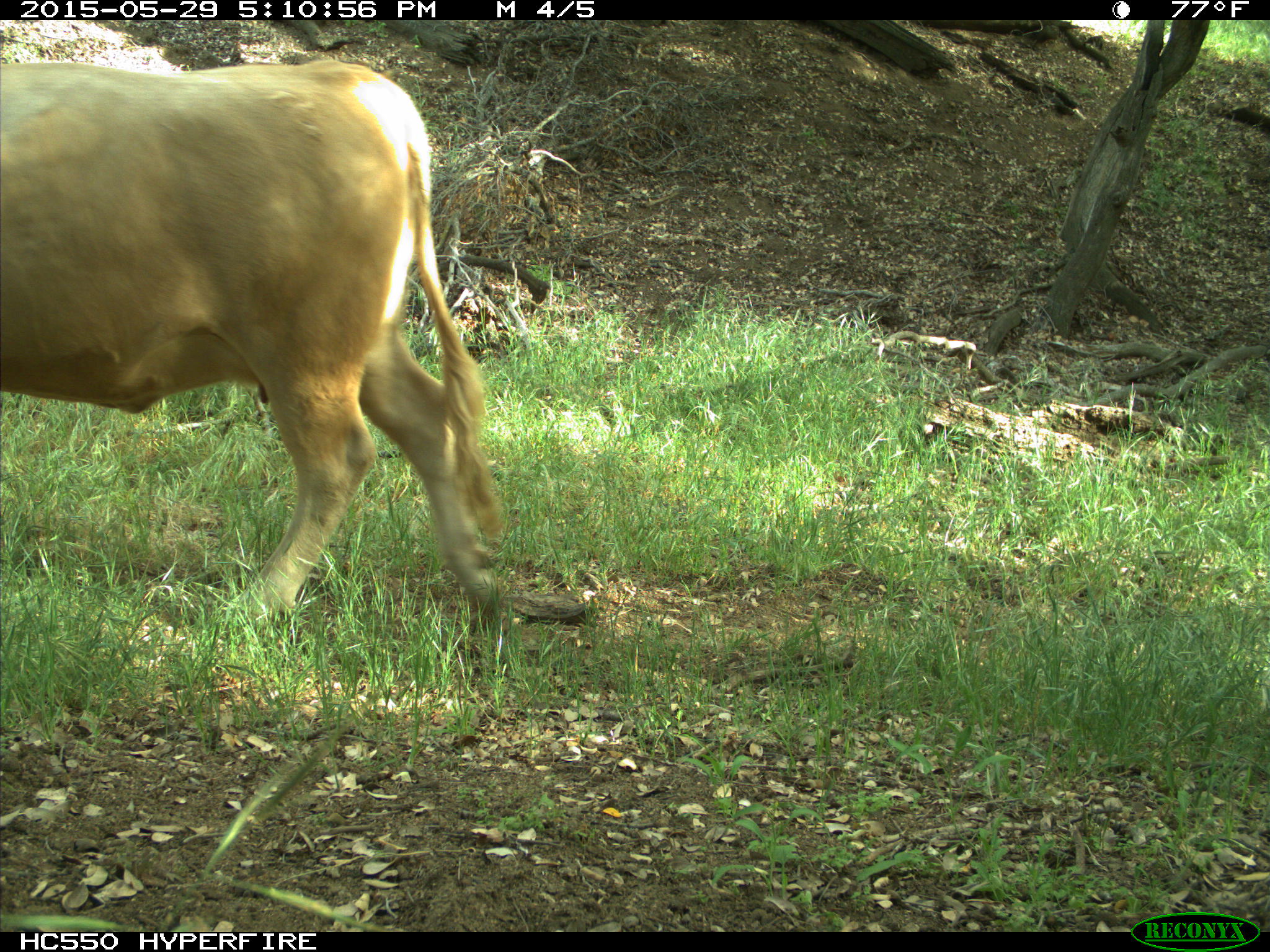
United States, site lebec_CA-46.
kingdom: Animalia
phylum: Chordata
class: Mammalia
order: Artiodactyla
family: Bovidae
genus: Bos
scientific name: Bos taurus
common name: domestic cow